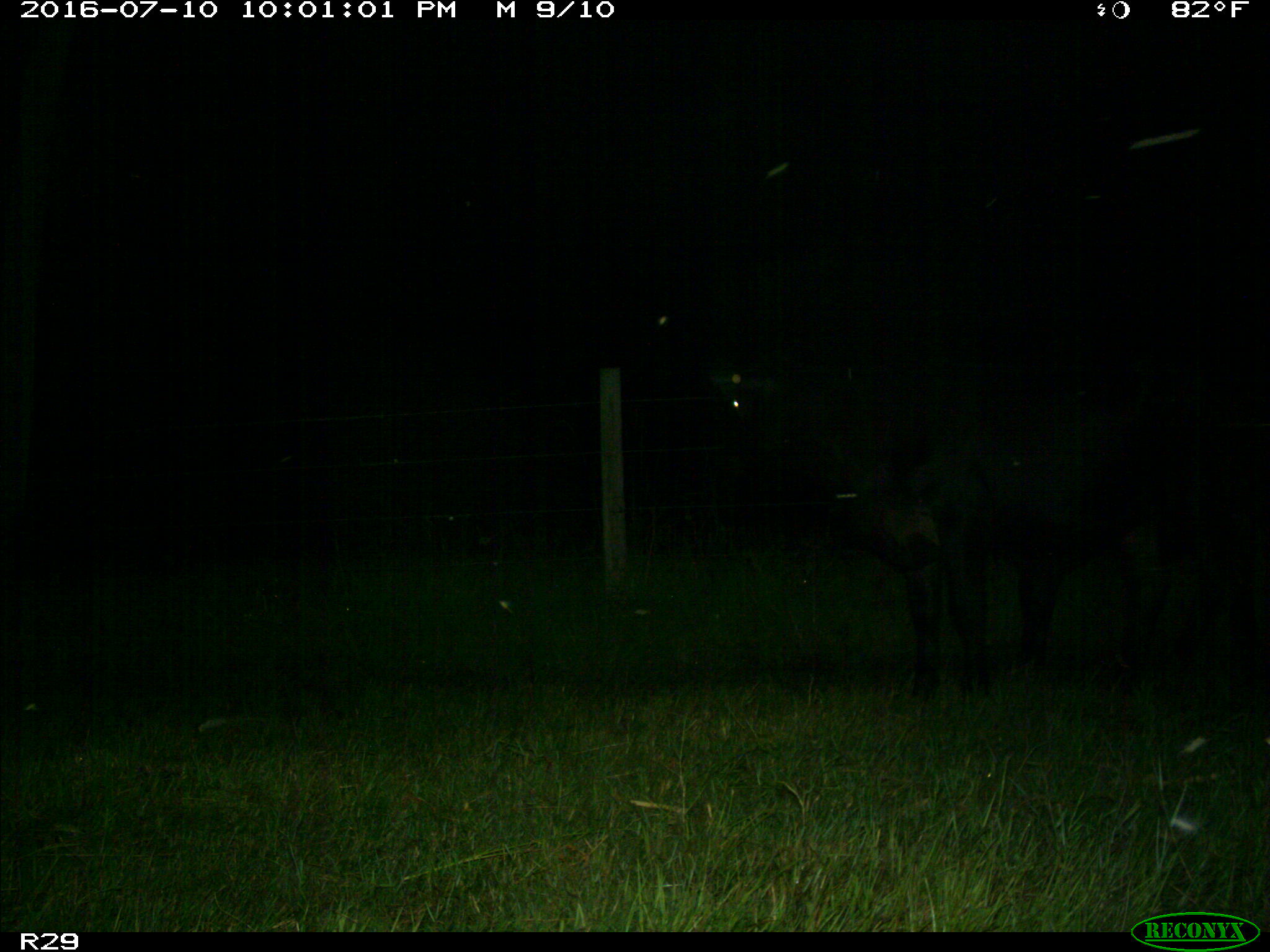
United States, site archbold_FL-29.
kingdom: Animalia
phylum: Chordata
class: Mammalia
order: Artiodactyla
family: Bovidae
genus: Bos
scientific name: Bos taurus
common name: domestic cow